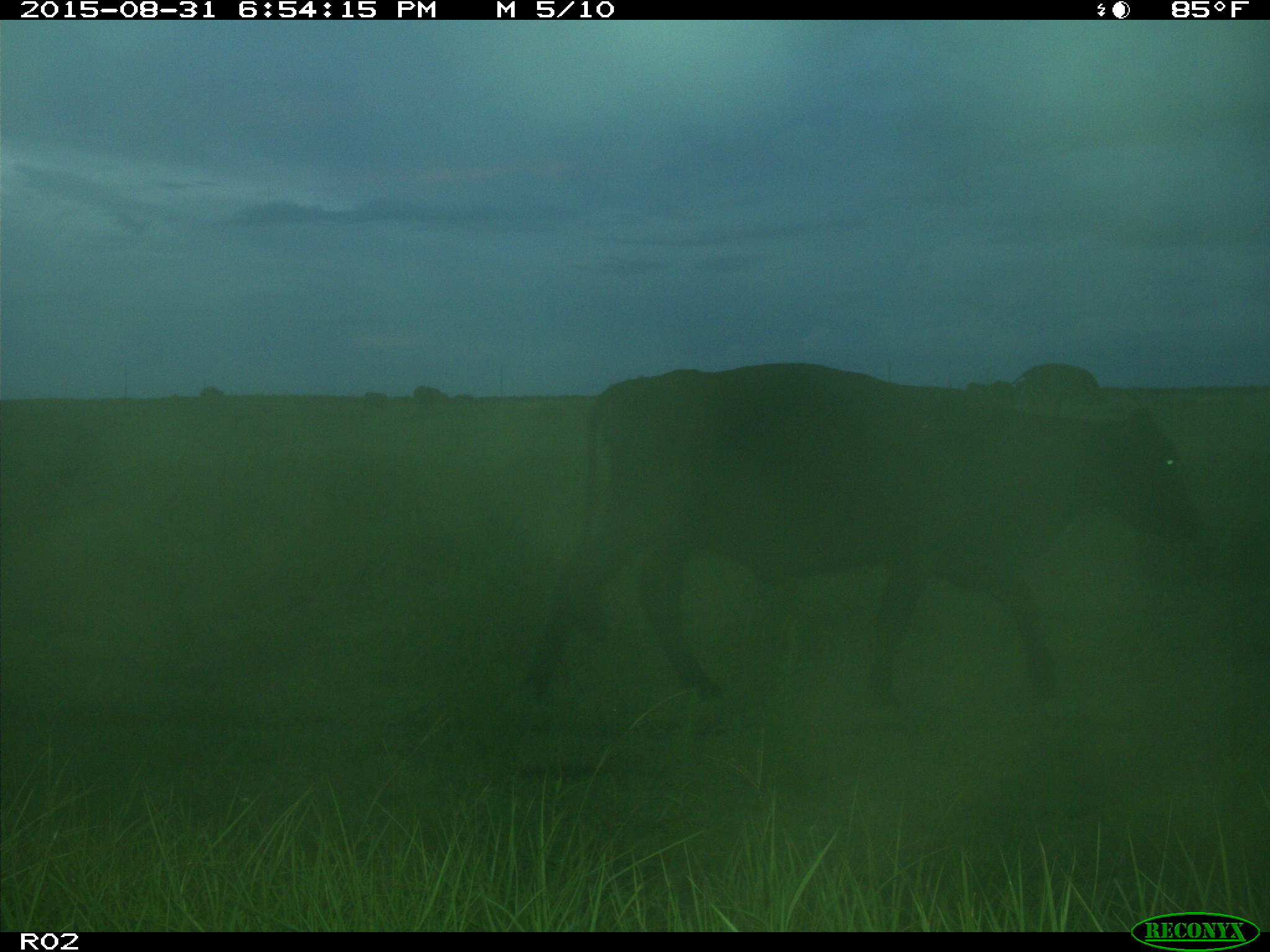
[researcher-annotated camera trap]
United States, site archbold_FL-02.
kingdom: Animalia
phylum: Chordata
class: Mammalia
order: Artiodactyla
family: Bovidae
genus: Bos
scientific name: Bos taurus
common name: domestic cow